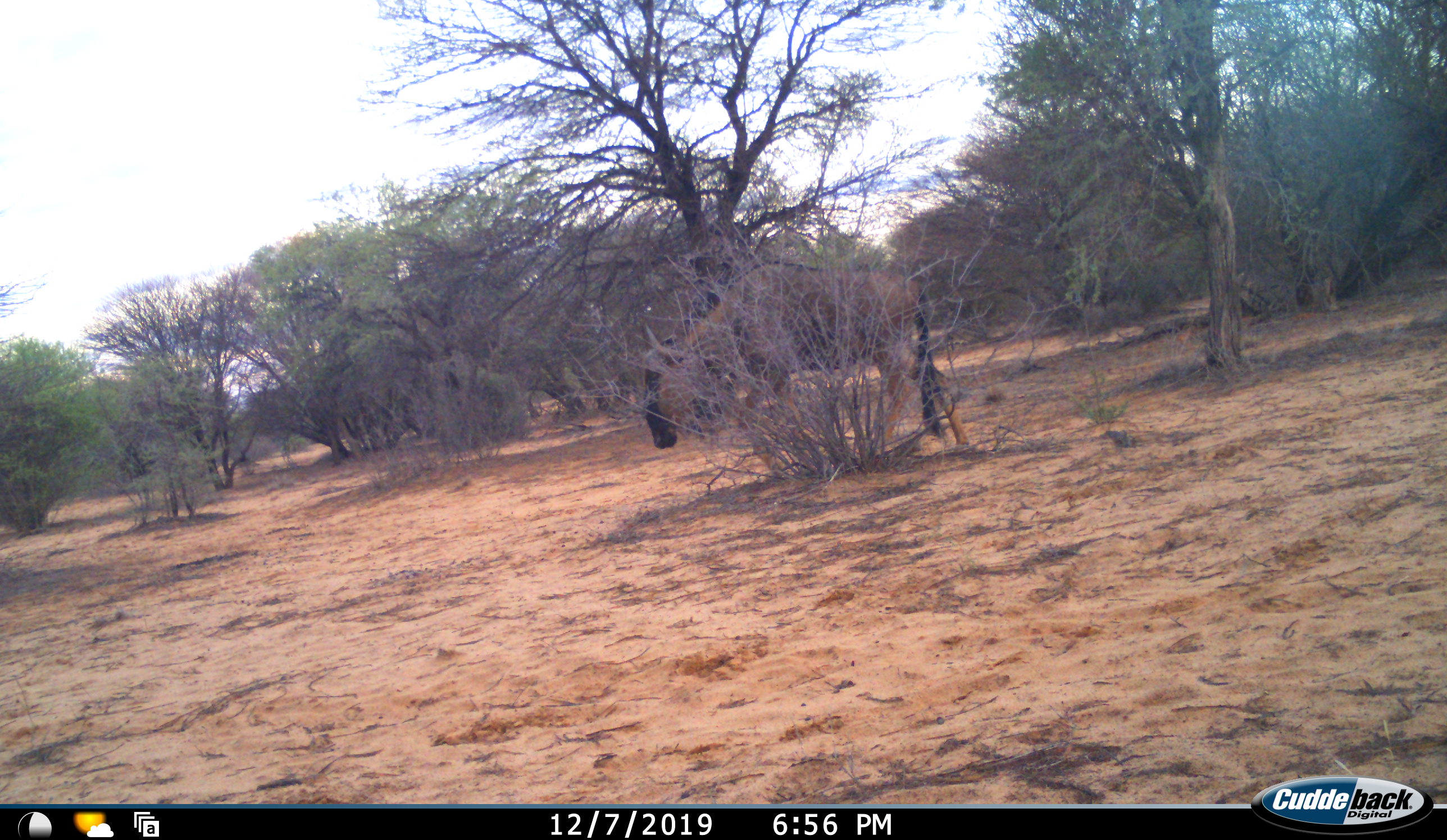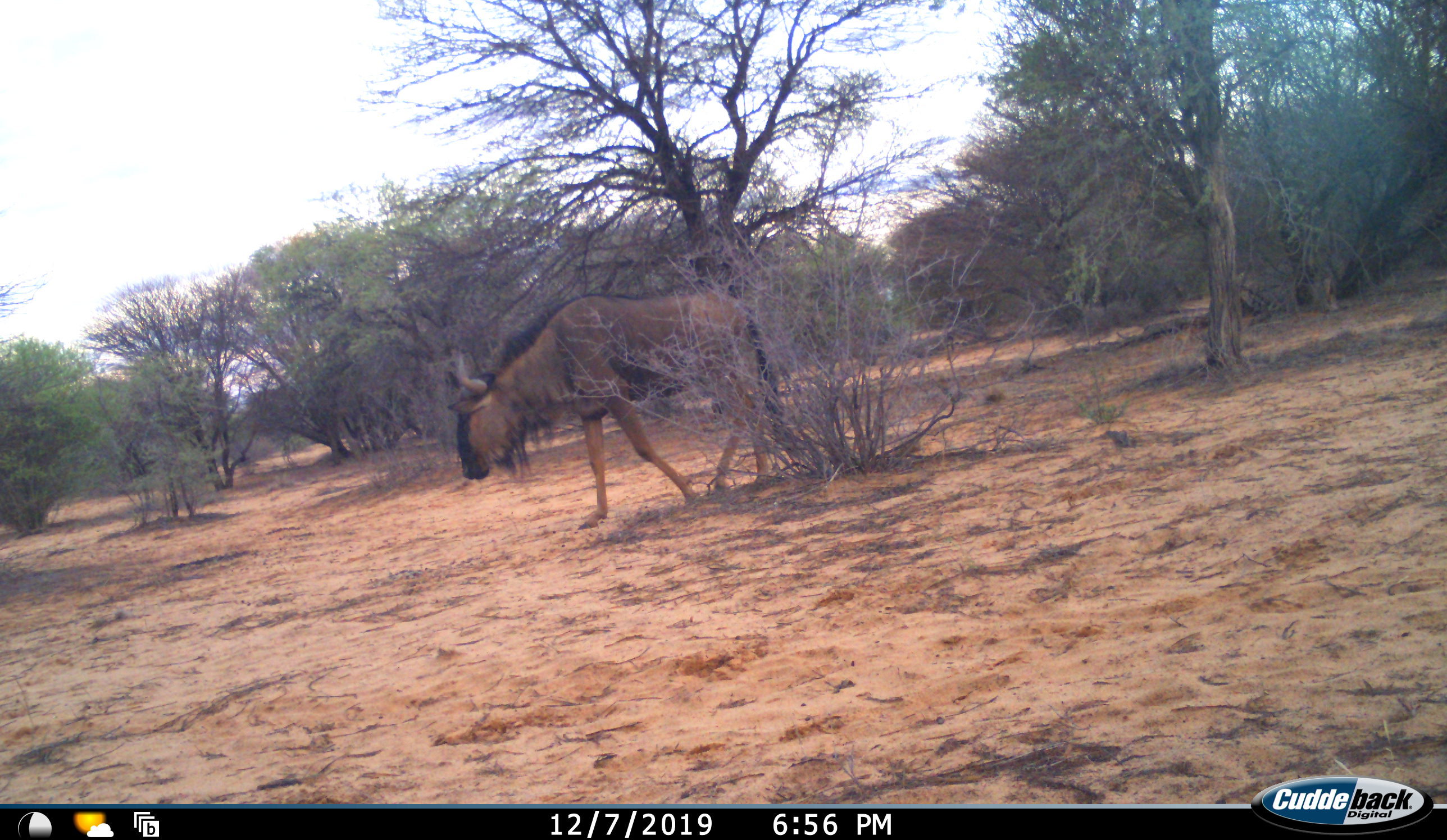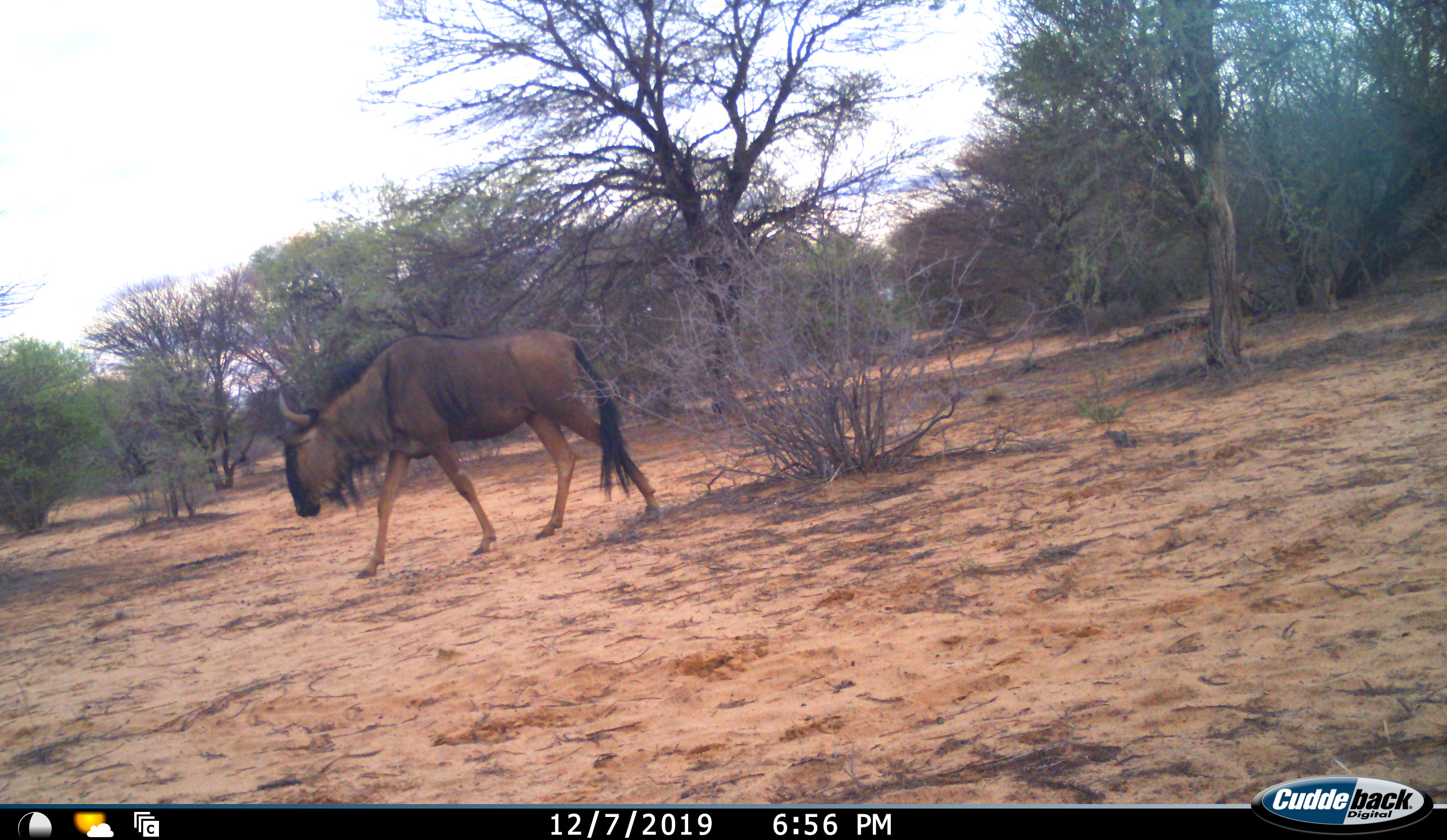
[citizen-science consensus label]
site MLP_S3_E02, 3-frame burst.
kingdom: Animalia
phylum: Chordata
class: Mammalia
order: Artiodactyla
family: Bovidae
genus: Connochaetes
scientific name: Connochaetes taurinus taurinus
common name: blue wildebeest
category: wildebeestblue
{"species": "wildebeestblue (blue wildebeest) (Connochaetes taurinus taurinus)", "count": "1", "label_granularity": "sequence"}